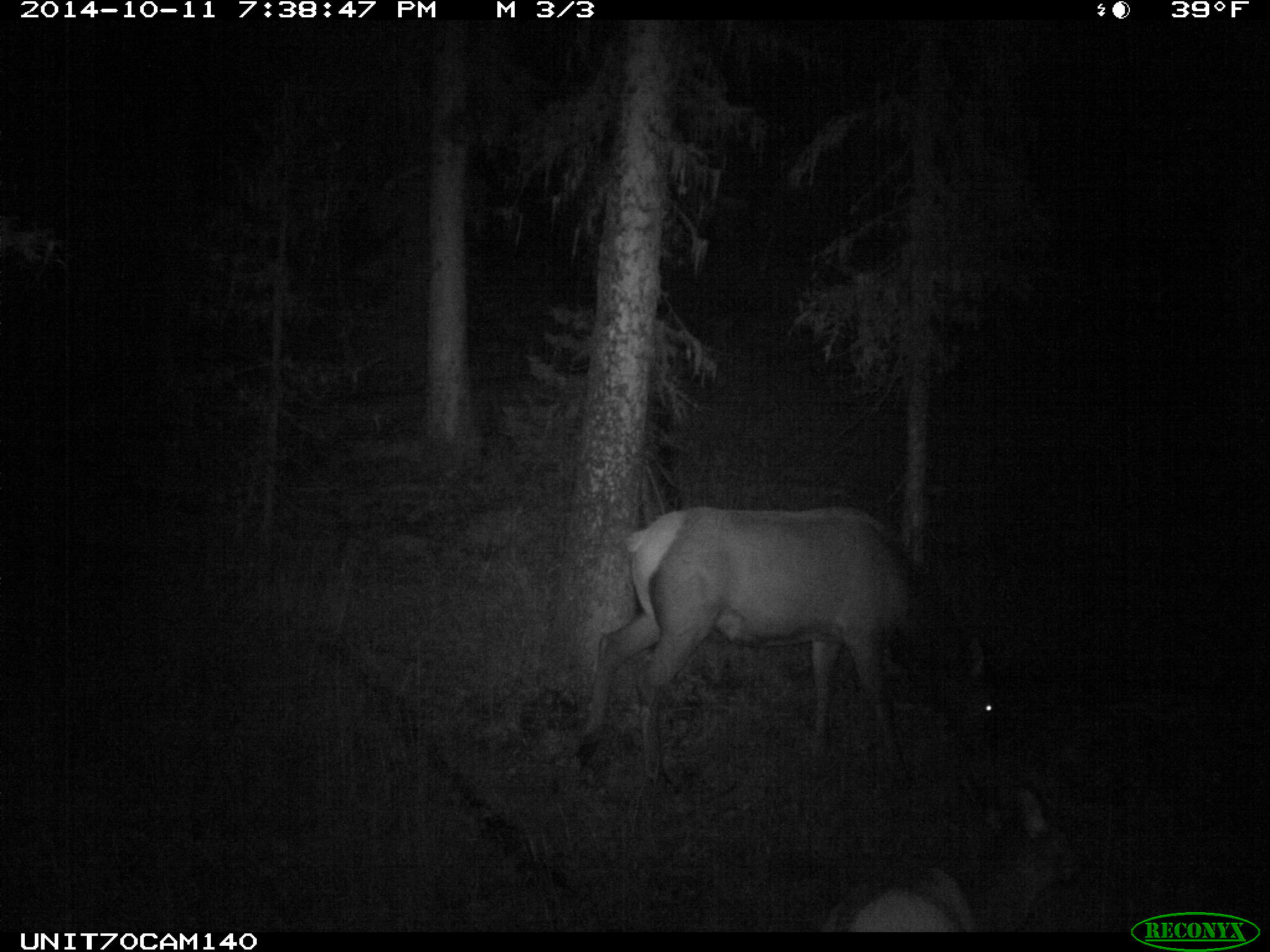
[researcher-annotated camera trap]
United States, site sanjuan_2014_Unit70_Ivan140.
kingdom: Animalia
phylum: Chordata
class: Mammalia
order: Artiodactyla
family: Cervidae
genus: Cervus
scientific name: Cervus elaphus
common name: red deer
Cervus elaphus (red deer).